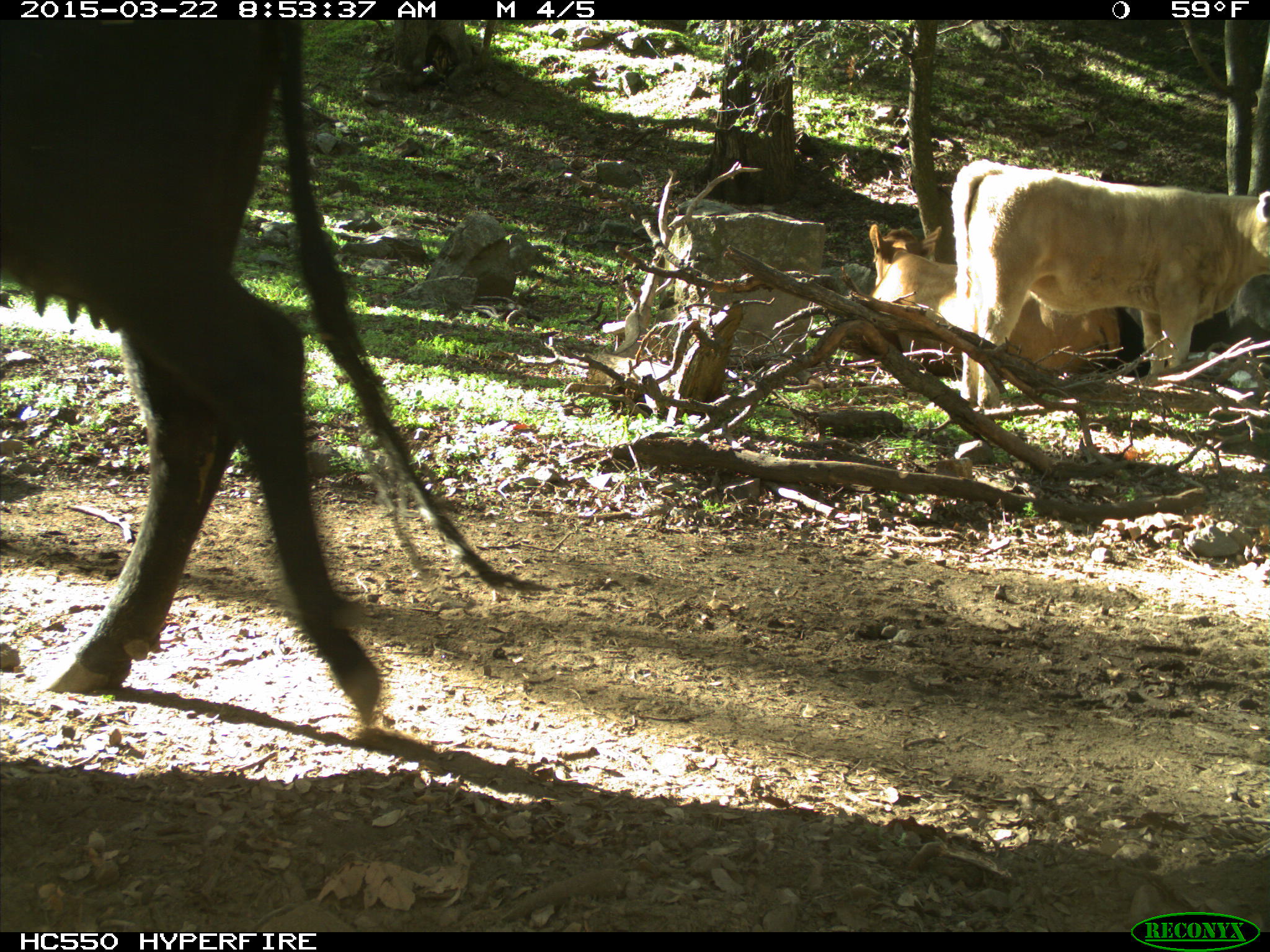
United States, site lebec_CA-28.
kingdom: Animalia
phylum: Chordata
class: Mammalia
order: Artiodactyla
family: Bovidae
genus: Bos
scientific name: Bos taurus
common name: domestic cow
Bos taurus (domestic cow).